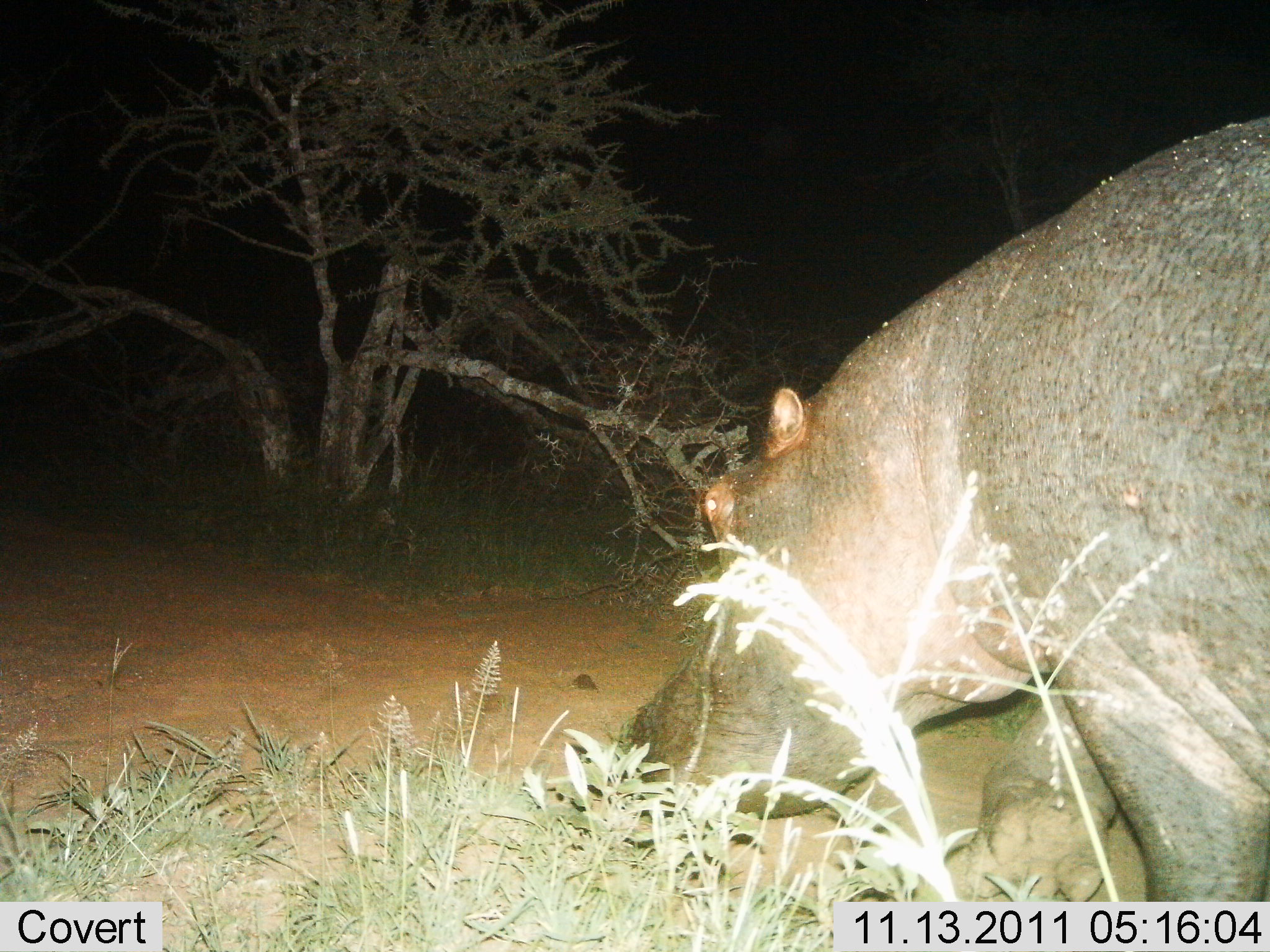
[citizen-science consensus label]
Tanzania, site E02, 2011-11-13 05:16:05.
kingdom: Animalia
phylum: Chordata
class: Mammalia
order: Artiodactyla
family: Hippopotamidae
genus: Hippopotamus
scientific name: Hippopotamus amphibius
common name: hippopotamus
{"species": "hippopotamus (Hippopotamus amphibius)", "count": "1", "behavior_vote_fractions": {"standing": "46%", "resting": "0%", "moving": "46%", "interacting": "0%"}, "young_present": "0%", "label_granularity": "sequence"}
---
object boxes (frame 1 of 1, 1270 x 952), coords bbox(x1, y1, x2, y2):
animal: bbox(621, 115, 1270, 904)